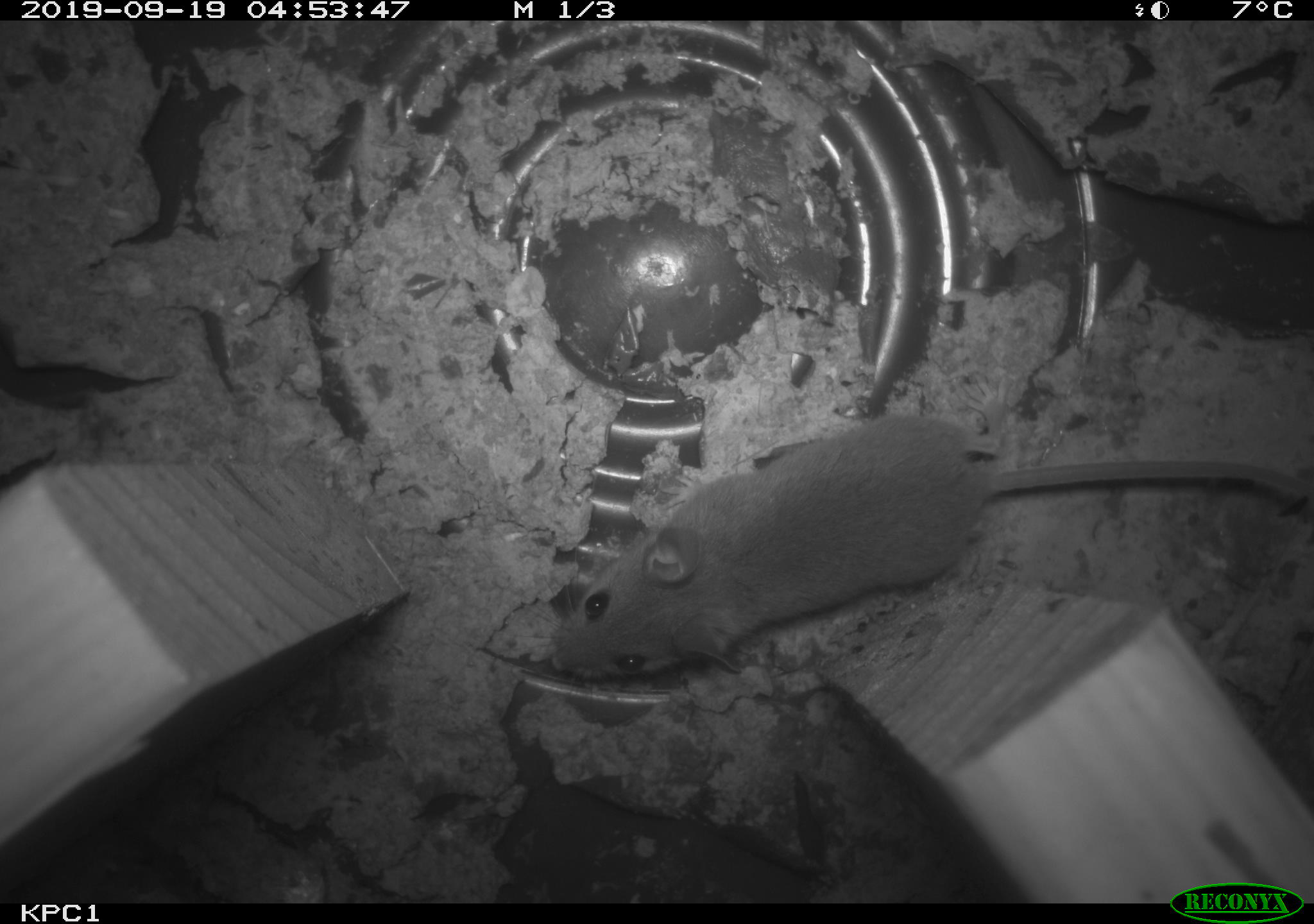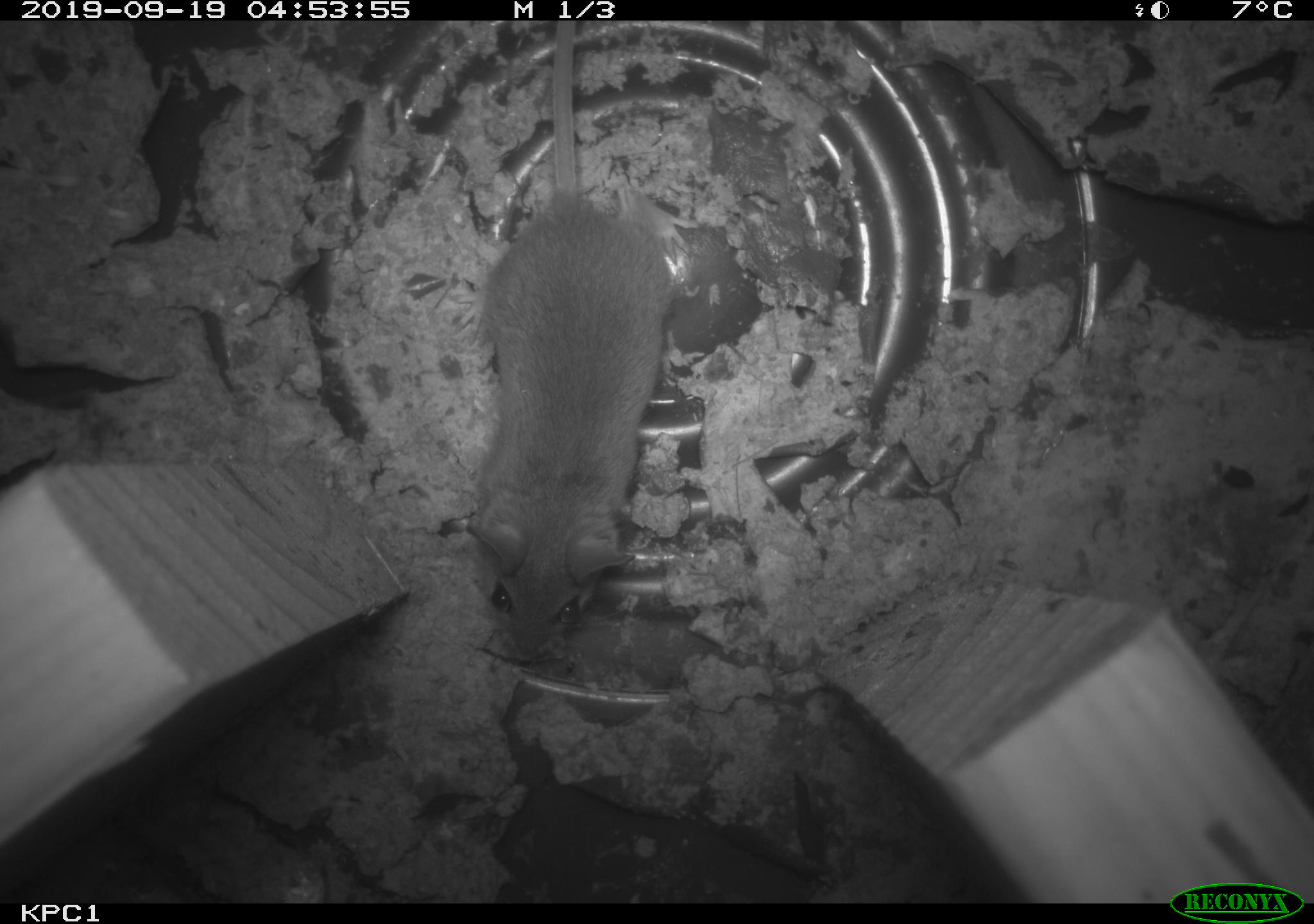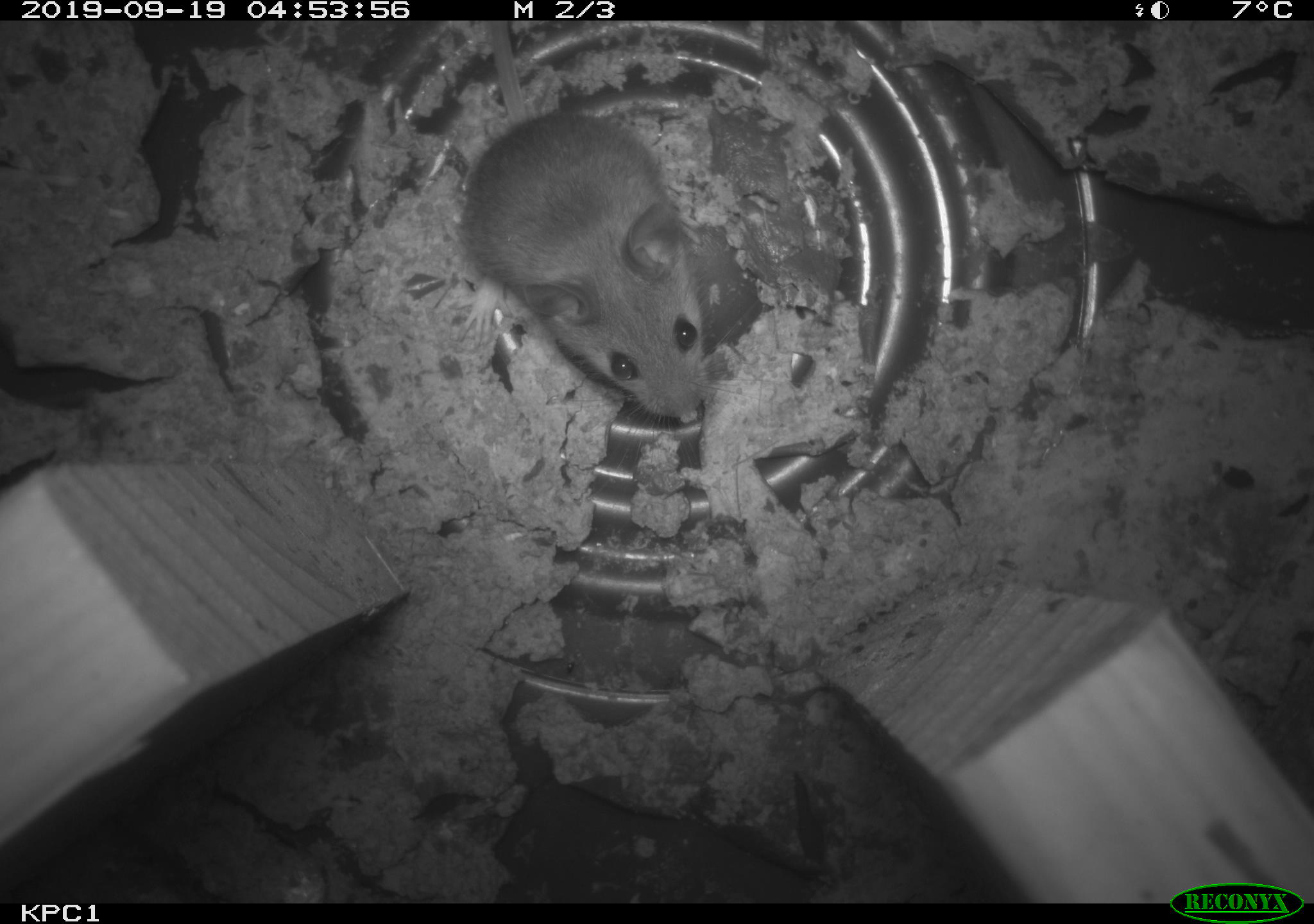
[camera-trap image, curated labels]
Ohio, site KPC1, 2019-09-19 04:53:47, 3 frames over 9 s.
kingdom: Animalia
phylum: Chordata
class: Mammalia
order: Rodentia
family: Cricetidae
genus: Peromyscus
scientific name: Peromyscus leucopus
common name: white-footed mouse